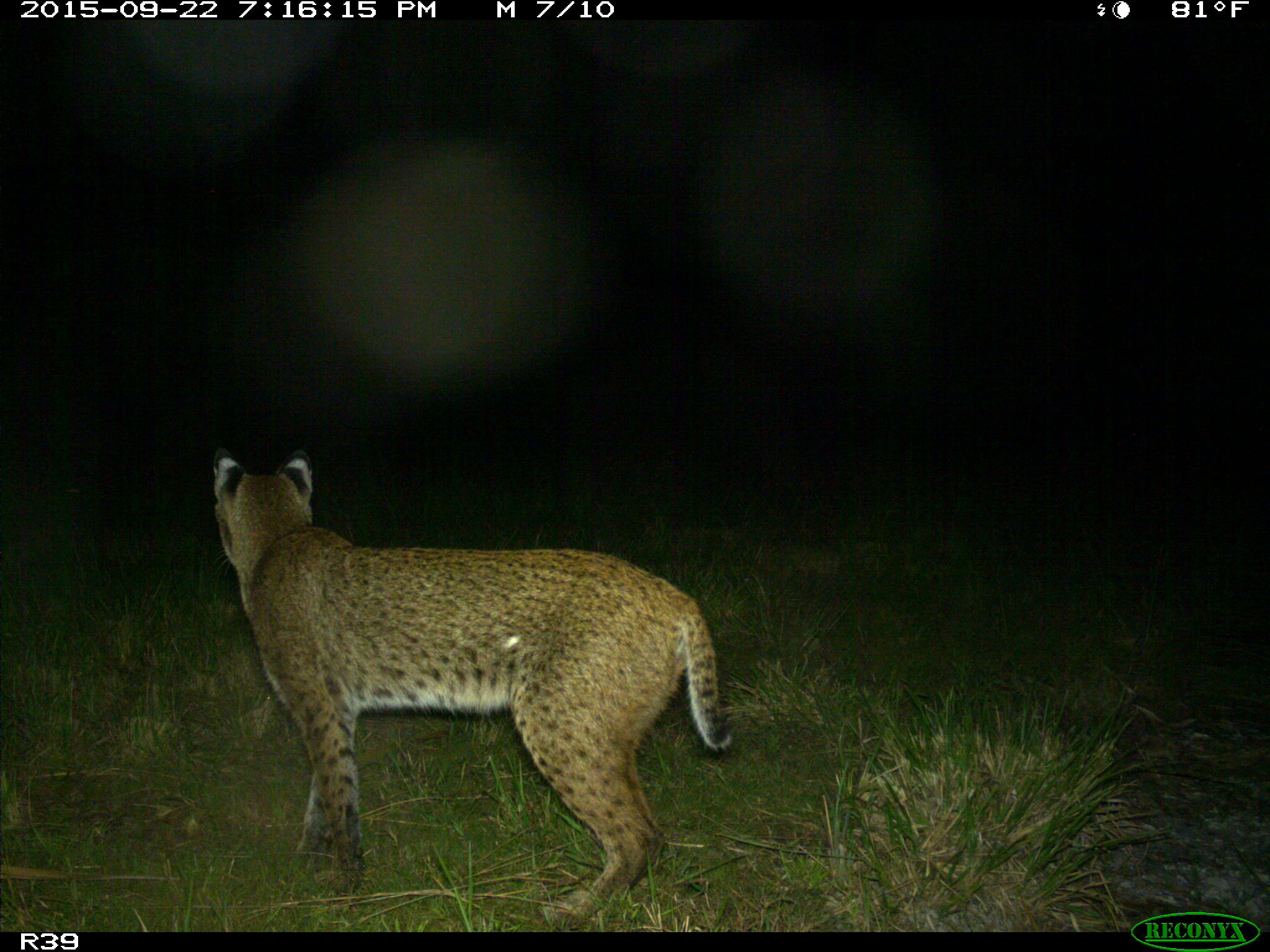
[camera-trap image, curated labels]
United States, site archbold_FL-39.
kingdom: Animalia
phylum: Chordata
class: Mammalia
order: Carnivora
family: Felidae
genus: Lynx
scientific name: Lynx rufus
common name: bobcat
Lynx rufus (bobcat).